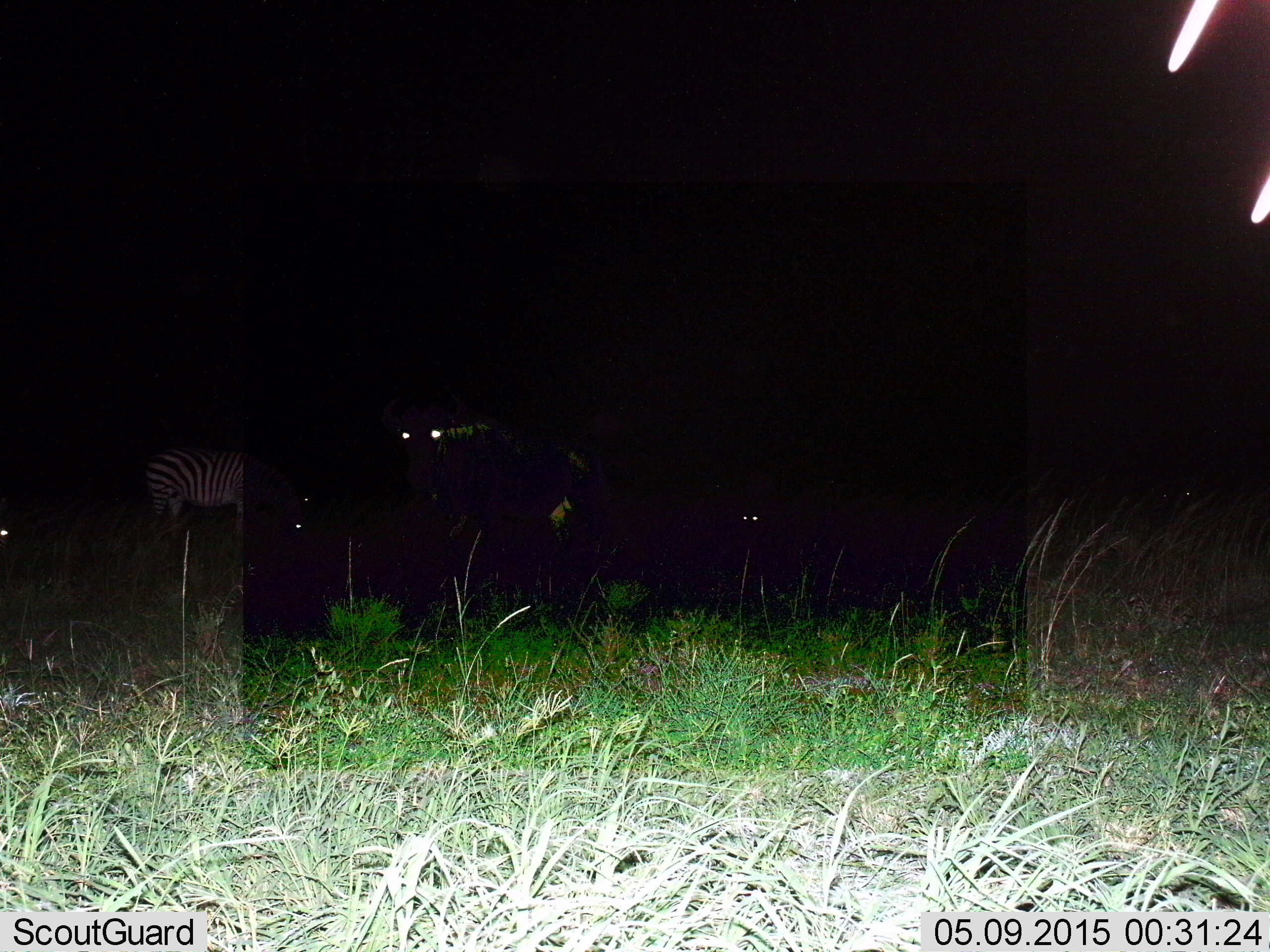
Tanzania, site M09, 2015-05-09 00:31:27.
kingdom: Animalia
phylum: Chordata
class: Mammalia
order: Perissodactyla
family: Equidae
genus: Equus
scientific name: Equus quagga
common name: plains zebra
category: zebra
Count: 1.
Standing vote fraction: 73%.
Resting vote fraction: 0%.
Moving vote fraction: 0%.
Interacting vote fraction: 0%.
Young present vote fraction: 0%.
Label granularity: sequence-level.